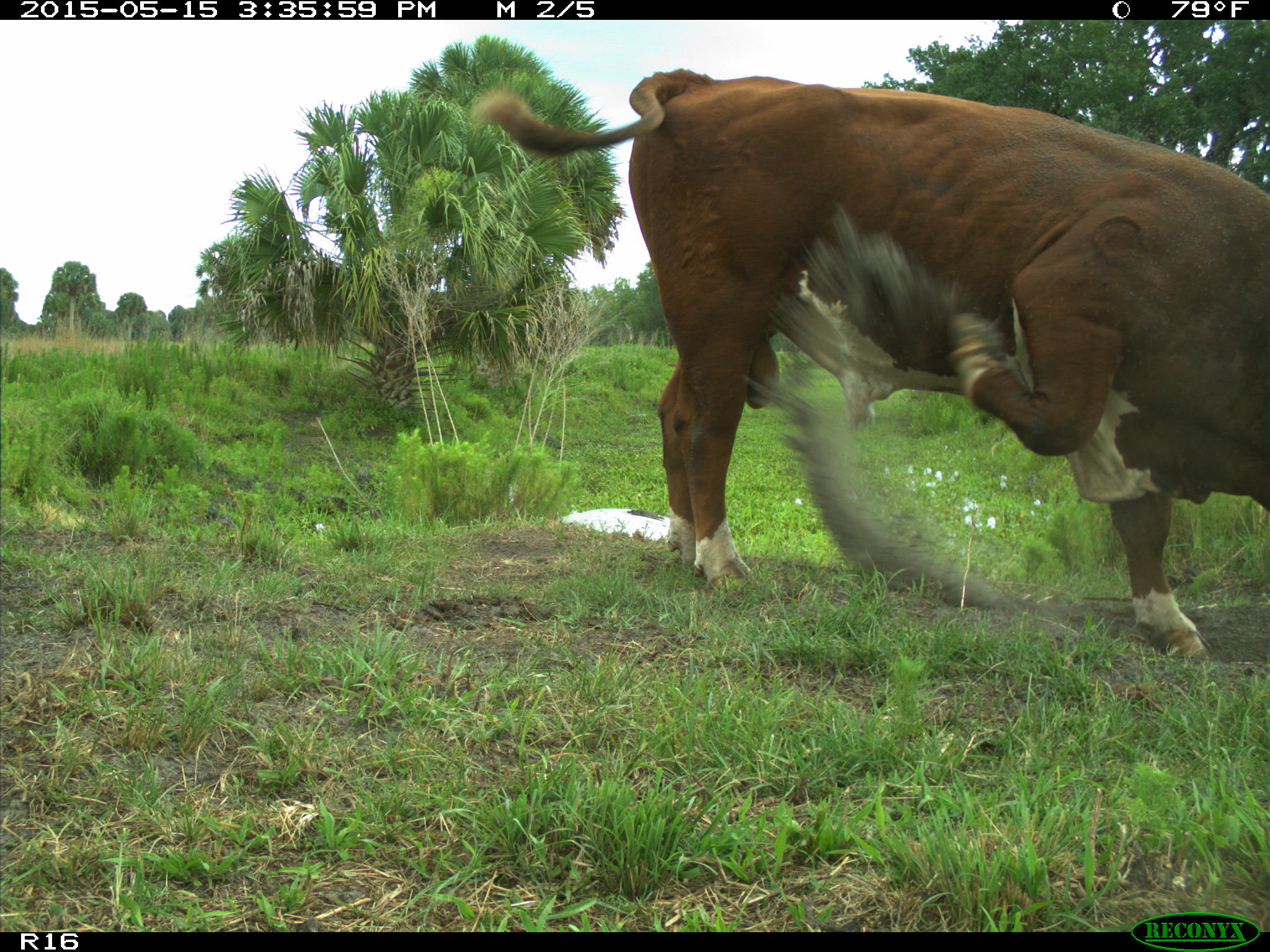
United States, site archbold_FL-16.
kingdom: Animalia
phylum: Chordata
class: Mammalia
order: Artiodactyla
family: Bovidae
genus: Bos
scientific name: Bos taurus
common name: domestic cow